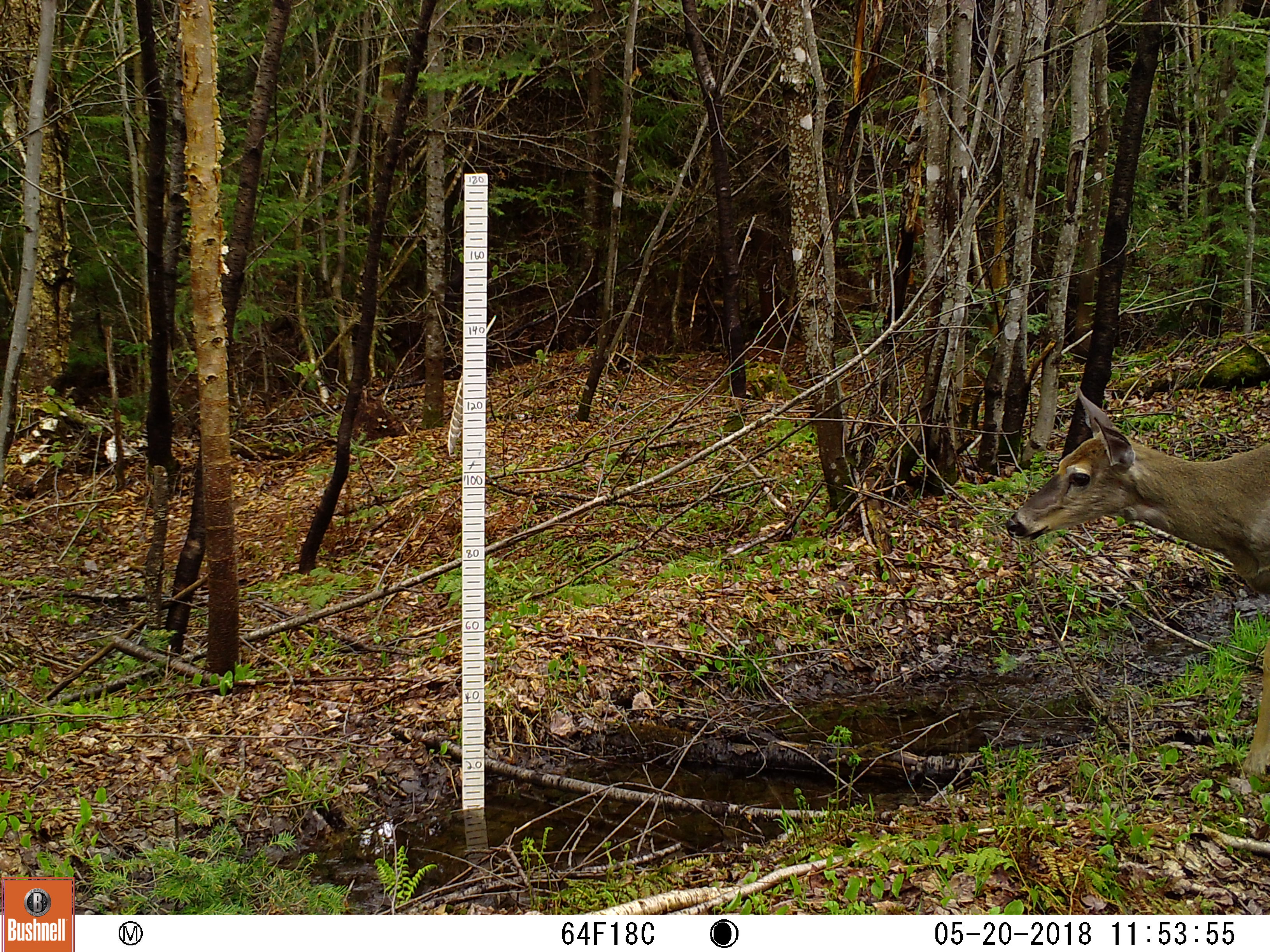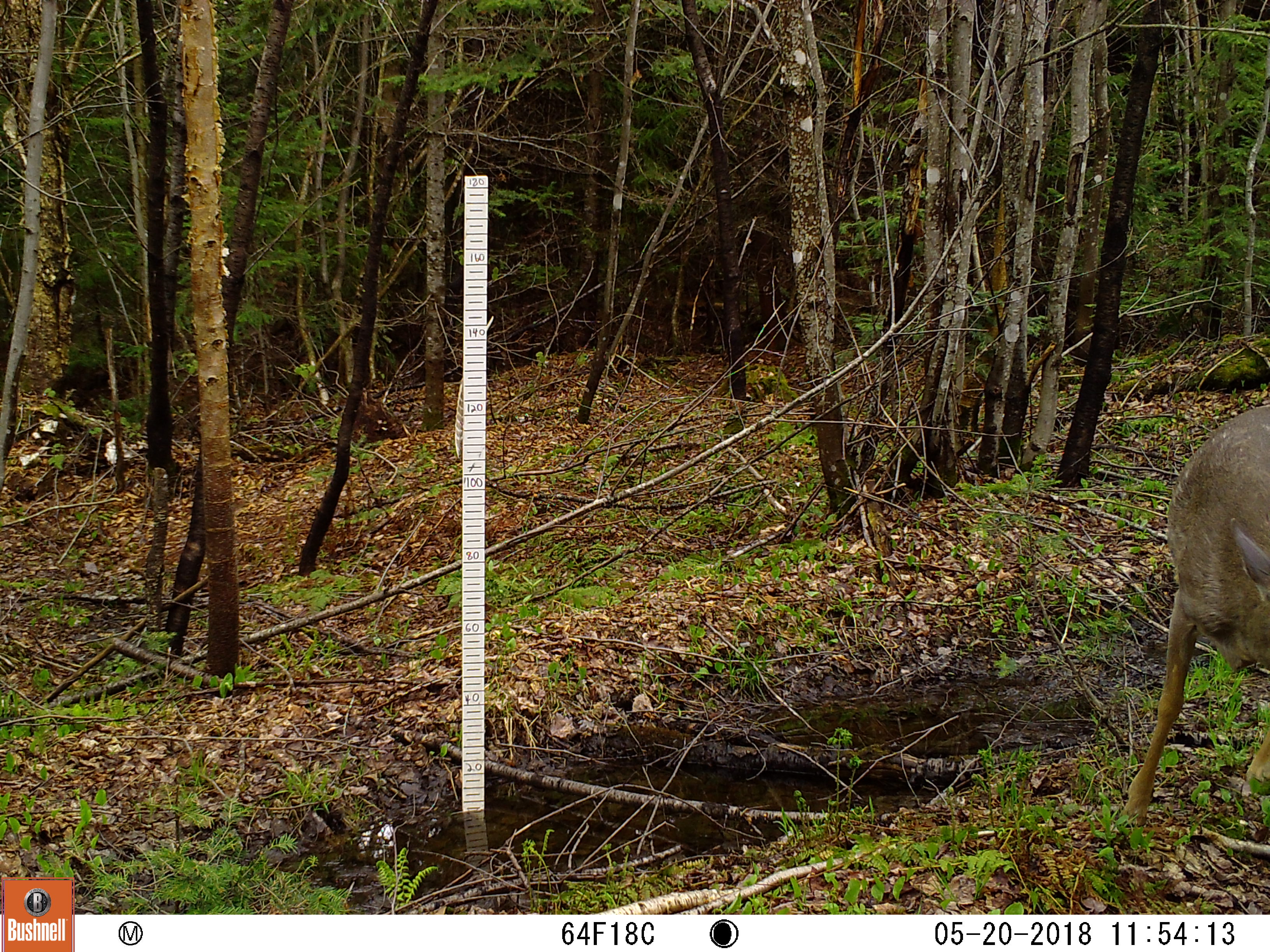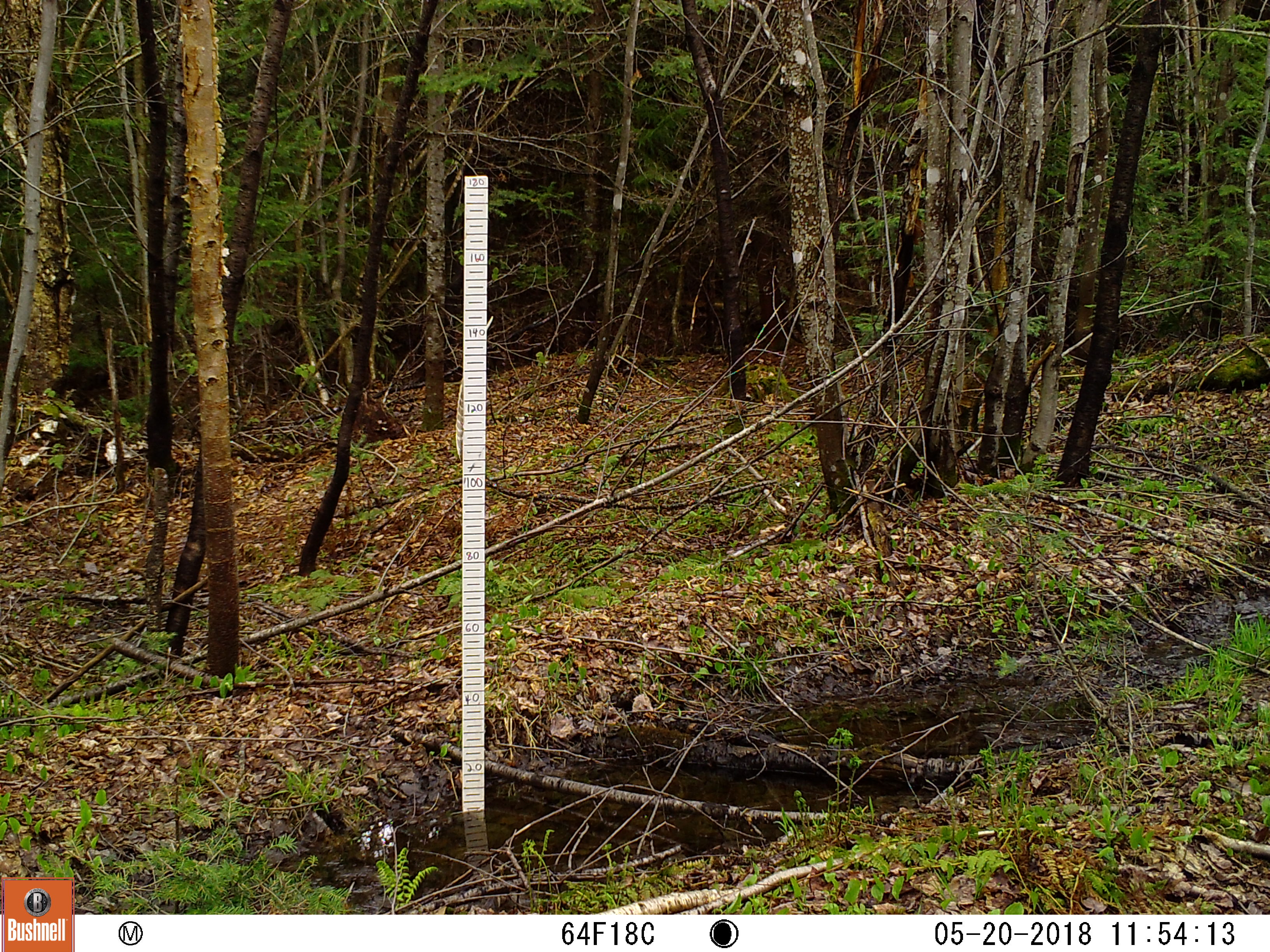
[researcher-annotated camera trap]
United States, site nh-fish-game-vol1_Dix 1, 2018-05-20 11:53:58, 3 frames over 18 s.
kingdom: Animalia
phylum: Chordata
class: Mammalia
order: Artiodactyla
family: Cervidae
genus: Odocoileus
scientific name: Odocoileus virginianus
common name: white-tailed deer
White-tailed deer (Odocoileus virginianus).